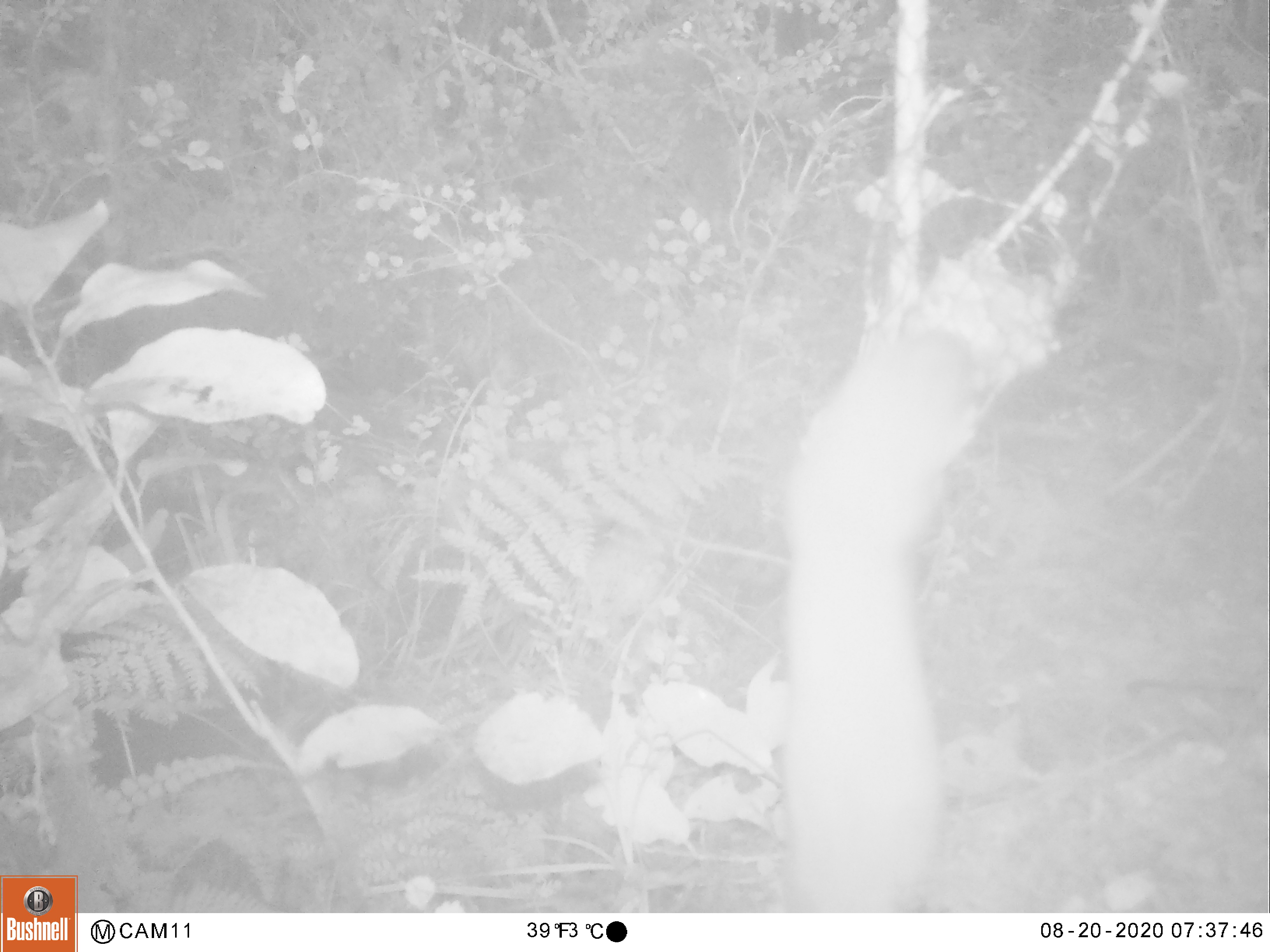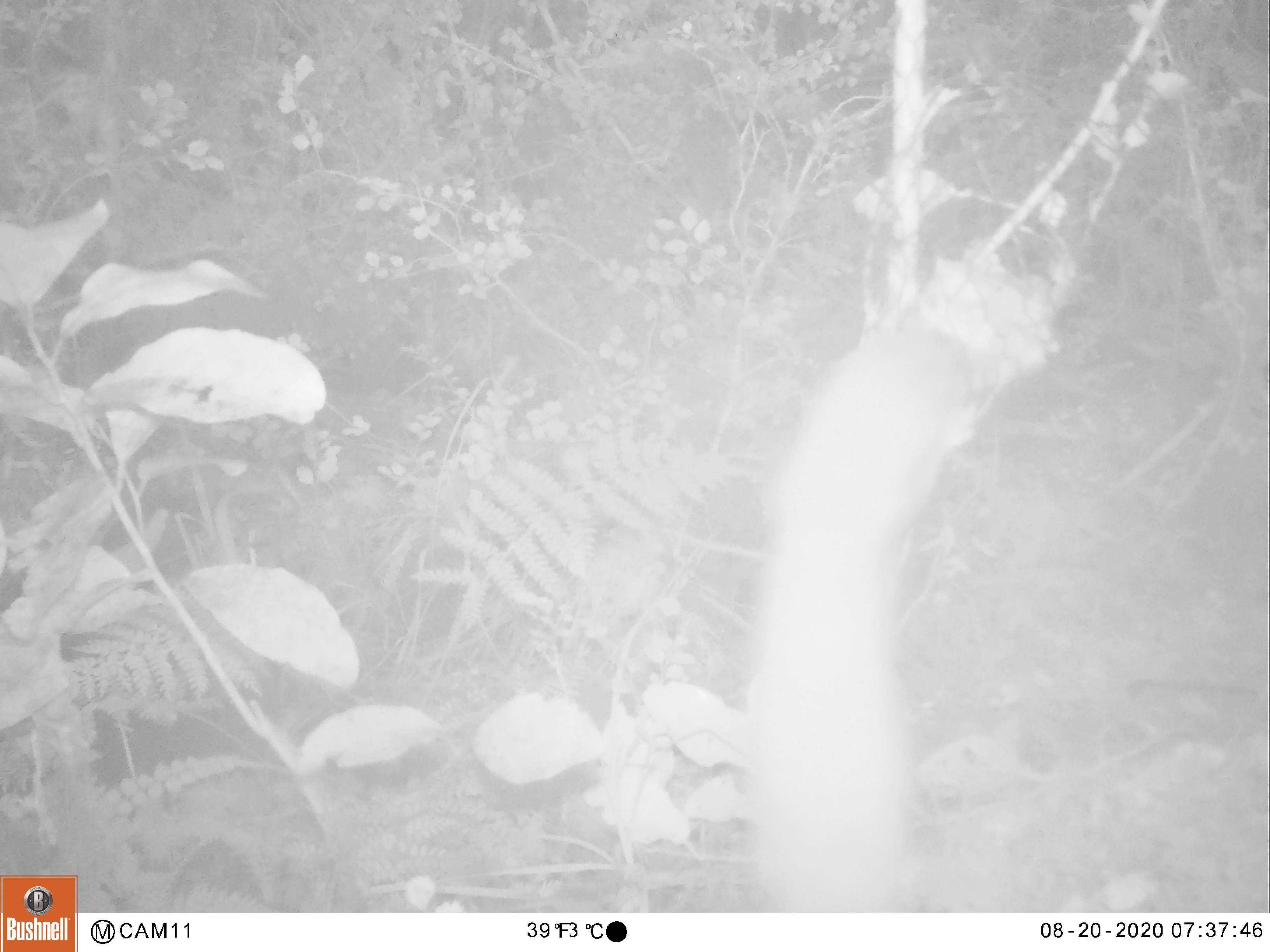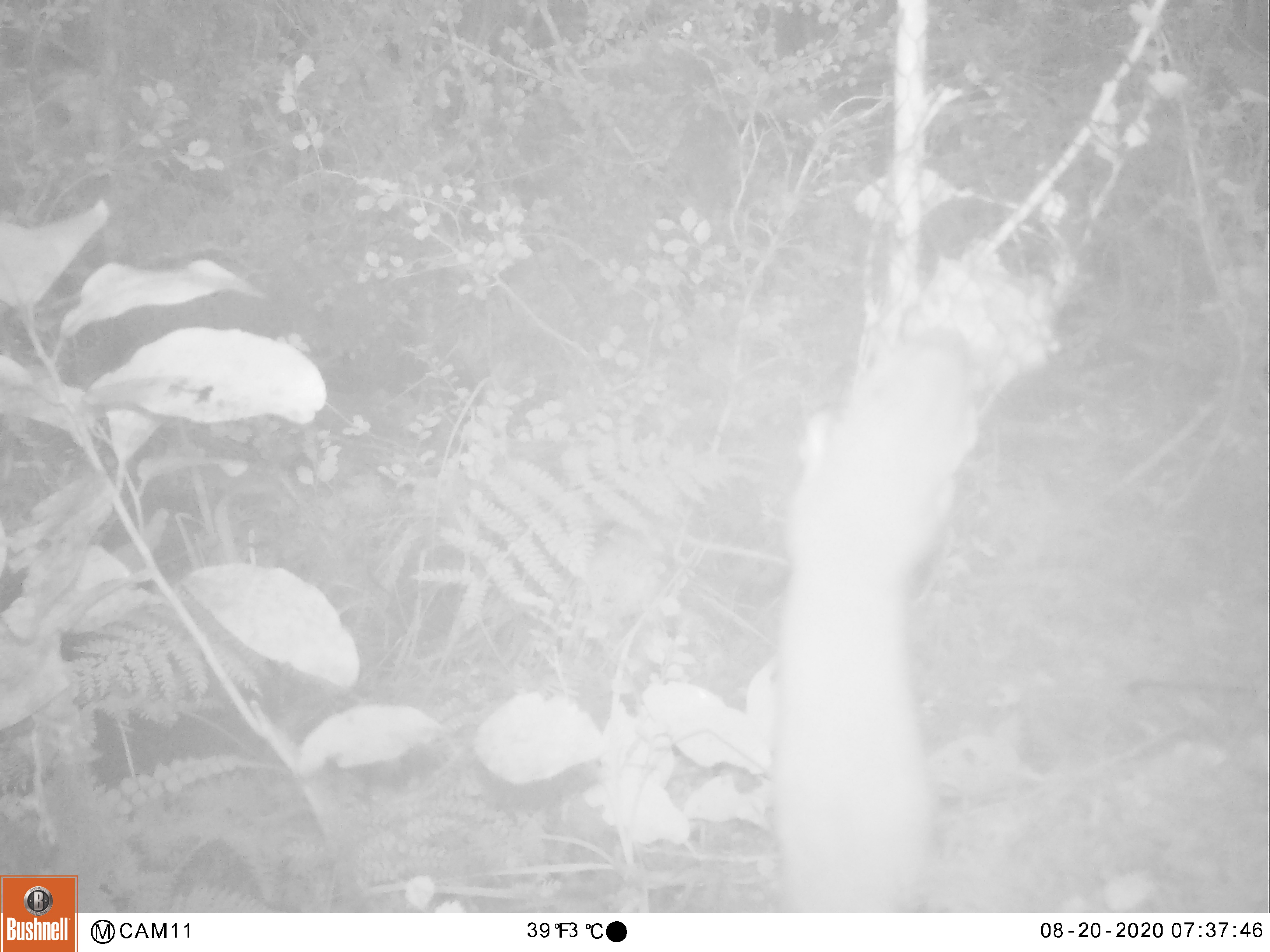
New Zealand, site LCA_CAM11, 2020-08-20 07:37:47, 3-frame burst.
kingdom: Animalia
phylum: Chordata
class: Mammalia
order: Carnivora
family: Mustelidae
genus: Mustela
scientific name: Mustela erminea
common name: stoat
Stoat (Mustela erminea).